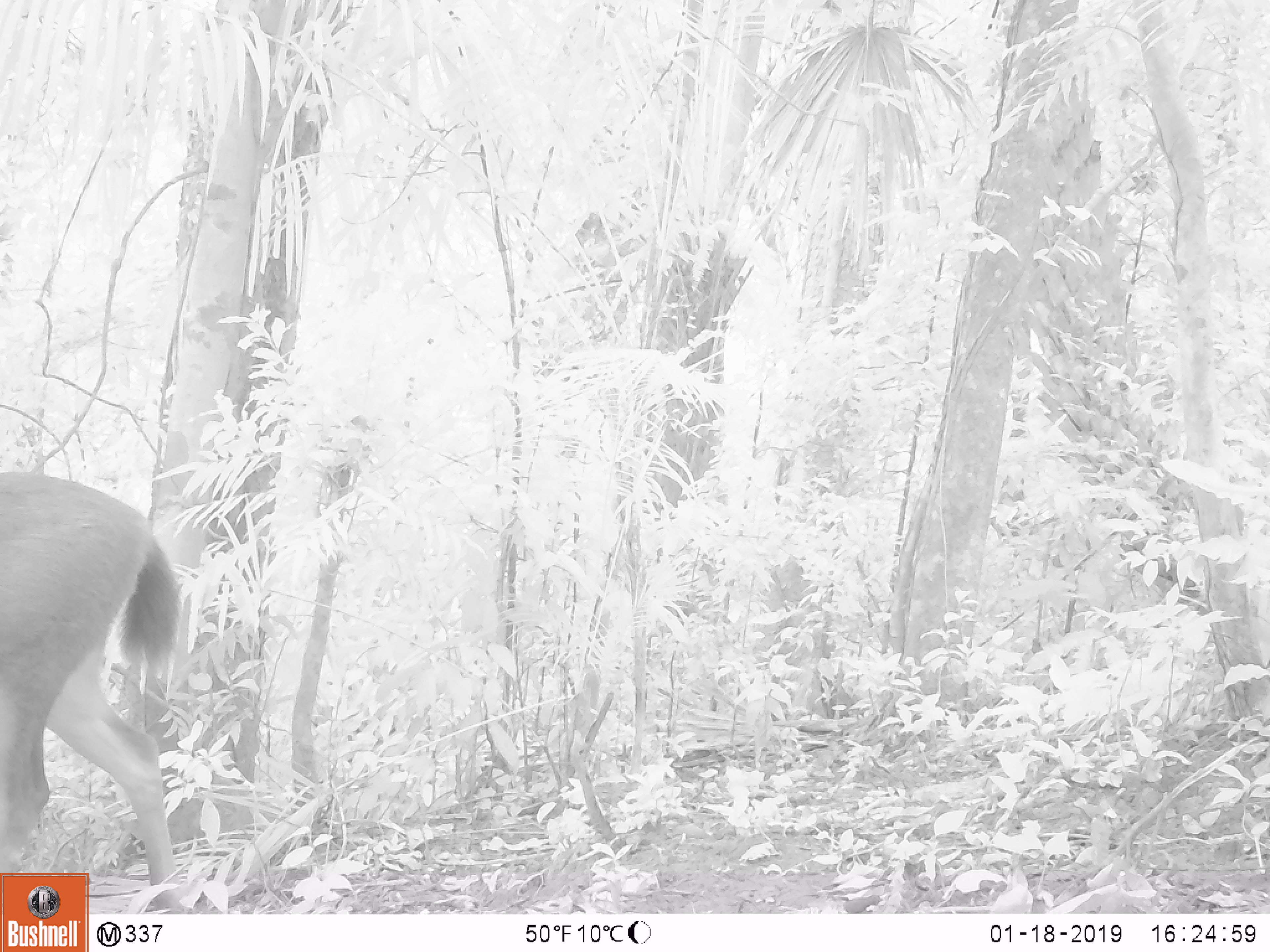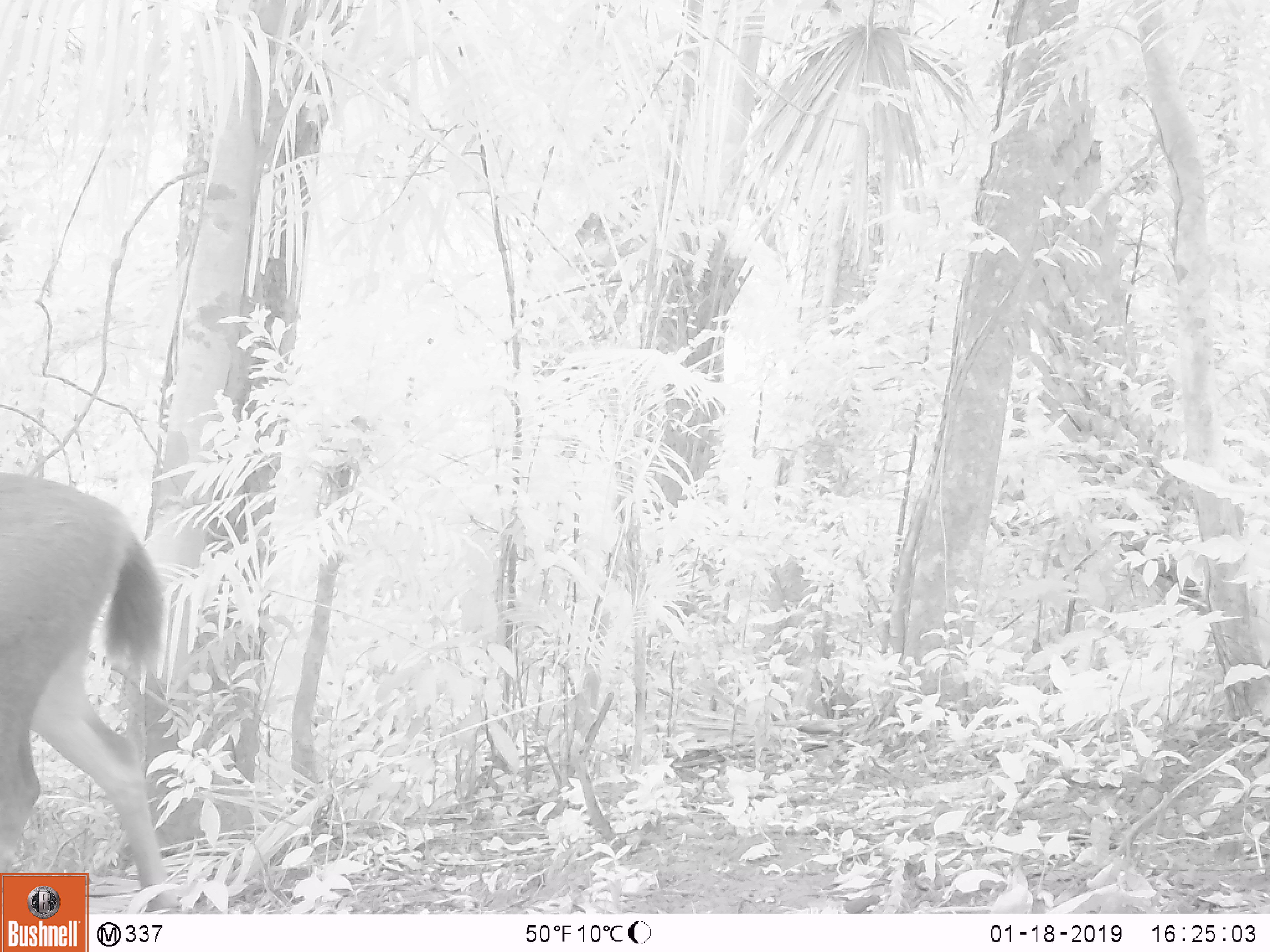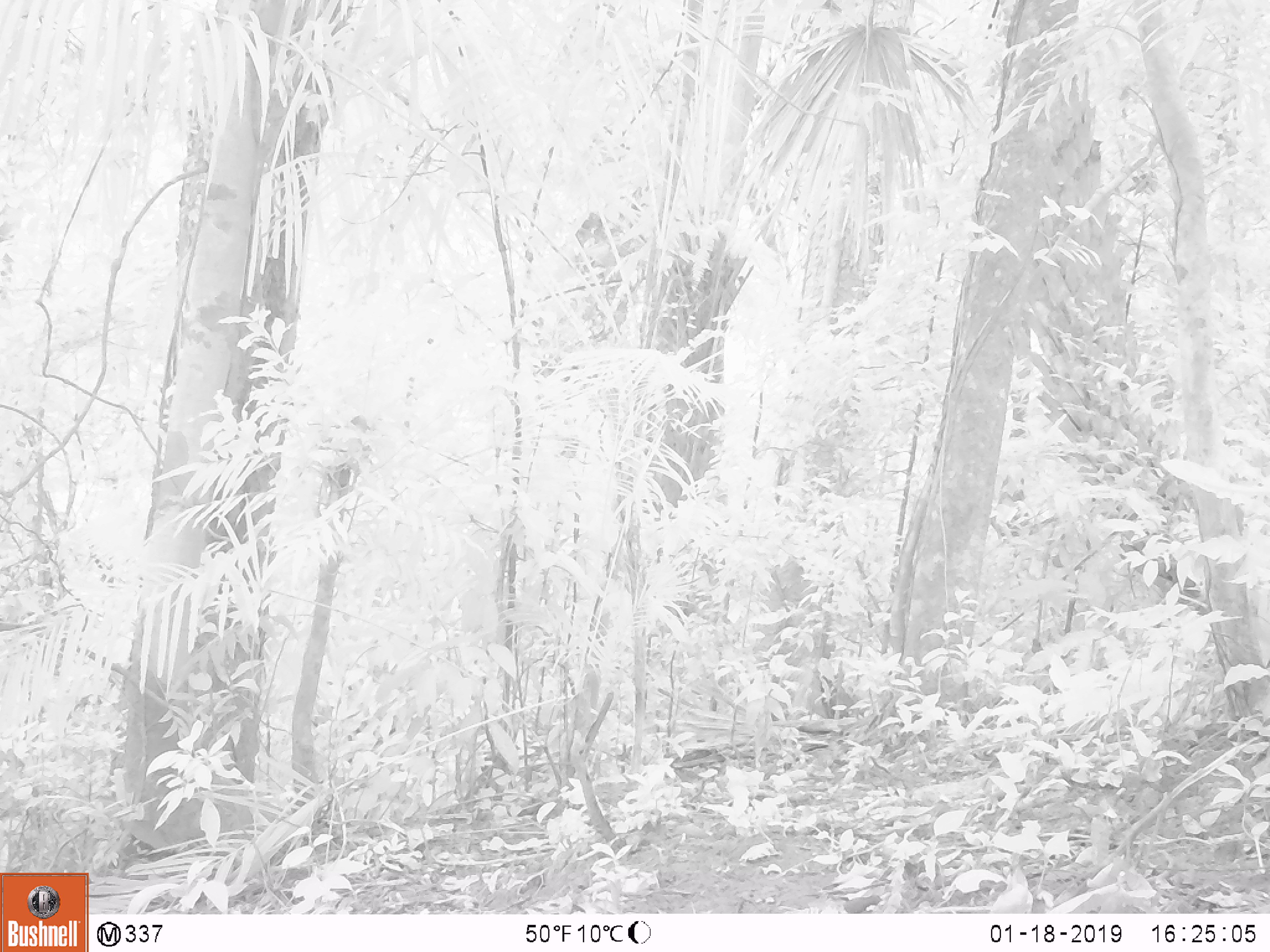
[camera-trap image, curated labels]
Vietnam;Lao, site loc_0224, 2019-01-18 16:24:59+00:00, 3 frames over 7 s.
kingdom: Animalia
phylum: Chordata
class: Mammalia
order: Artiodactyla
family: Cervidae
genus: Rusa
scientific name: Rusa unicolor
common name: sambar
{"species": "sambar (Rusa unicolor)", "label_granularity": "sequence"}